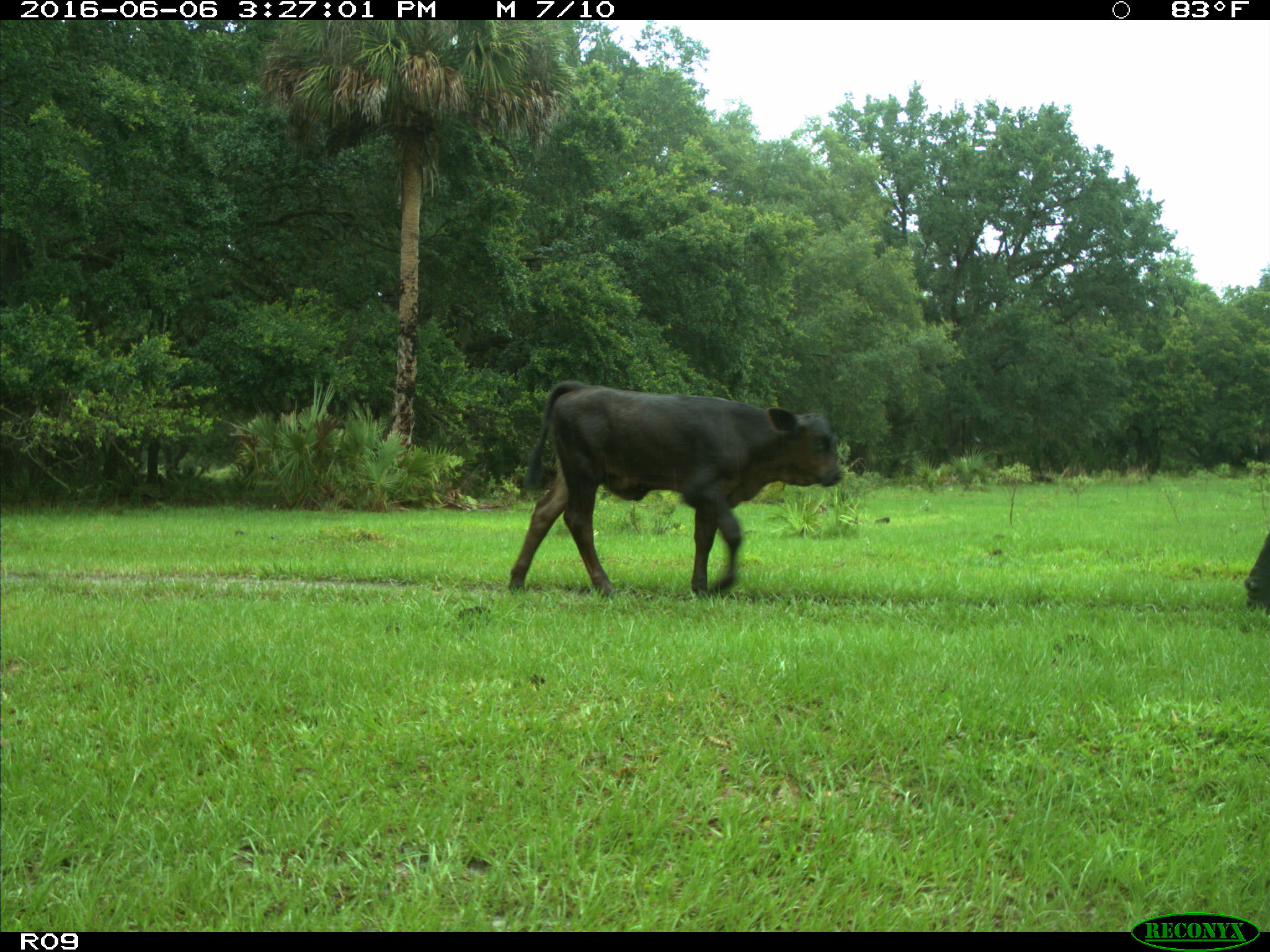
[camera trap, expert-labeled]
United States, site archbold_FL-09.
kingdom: Animalia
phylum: Chordata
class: Mammalia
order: Artiodactyla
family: Bovidae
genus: Bos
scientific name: Bos taurus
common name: domestic cow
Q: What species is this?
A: Bos taurus (domestic cow).